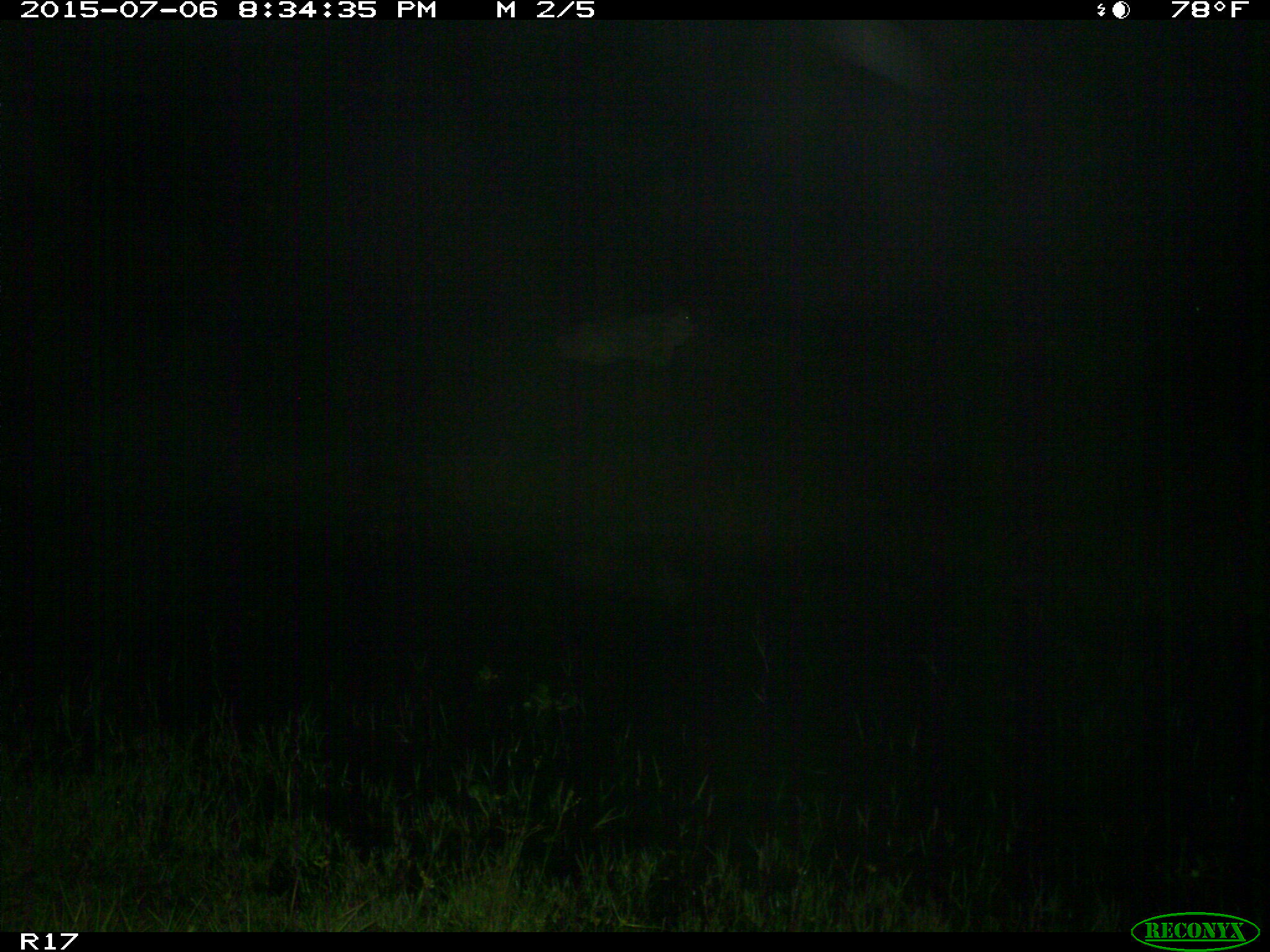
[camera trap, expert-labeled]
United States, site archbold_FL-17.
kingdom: Animalia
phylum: Chordata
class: Mammalia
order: Artiodactyla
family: Bovidae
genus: Bos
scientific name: Bos taurus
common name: domestic cow